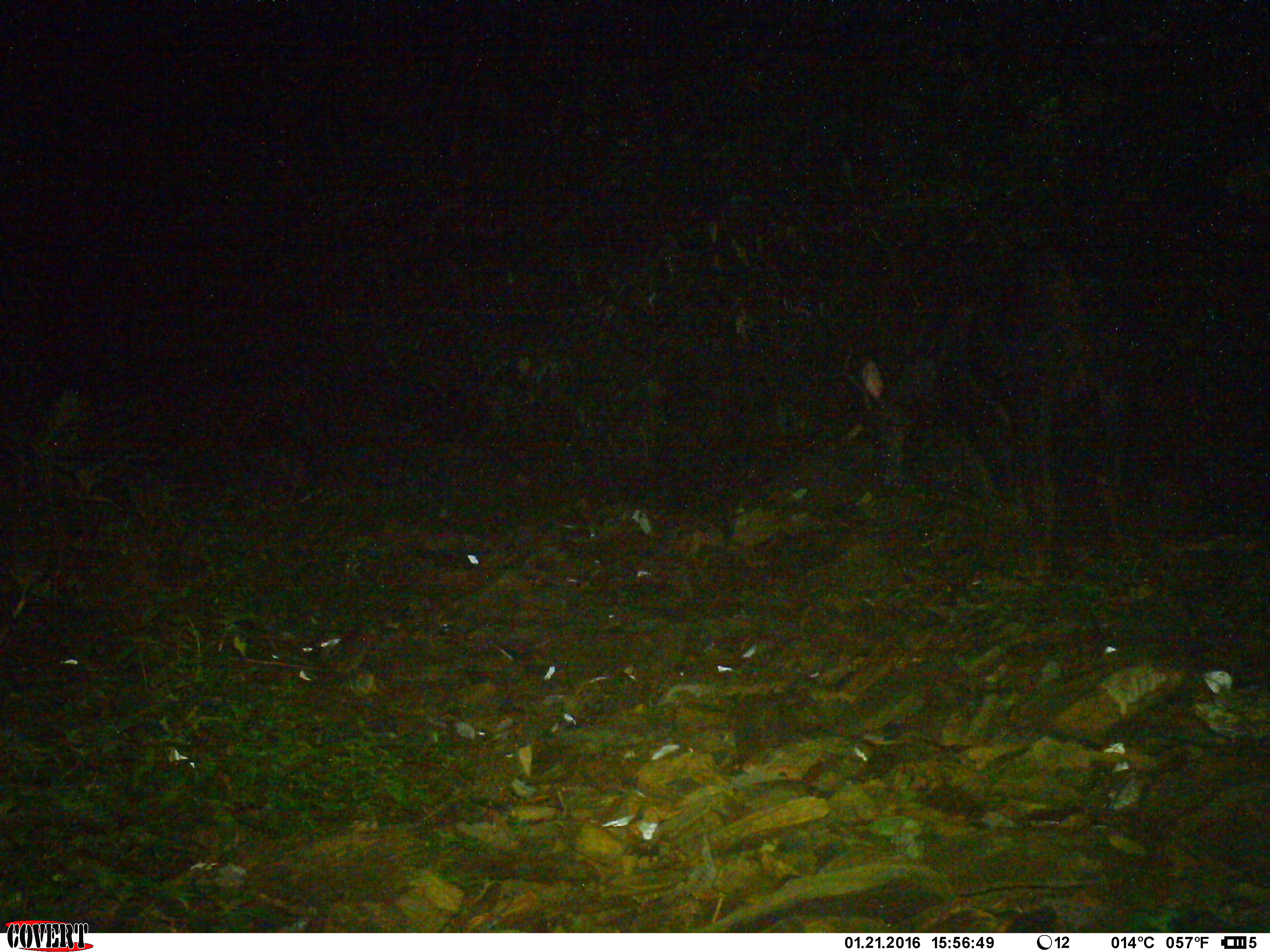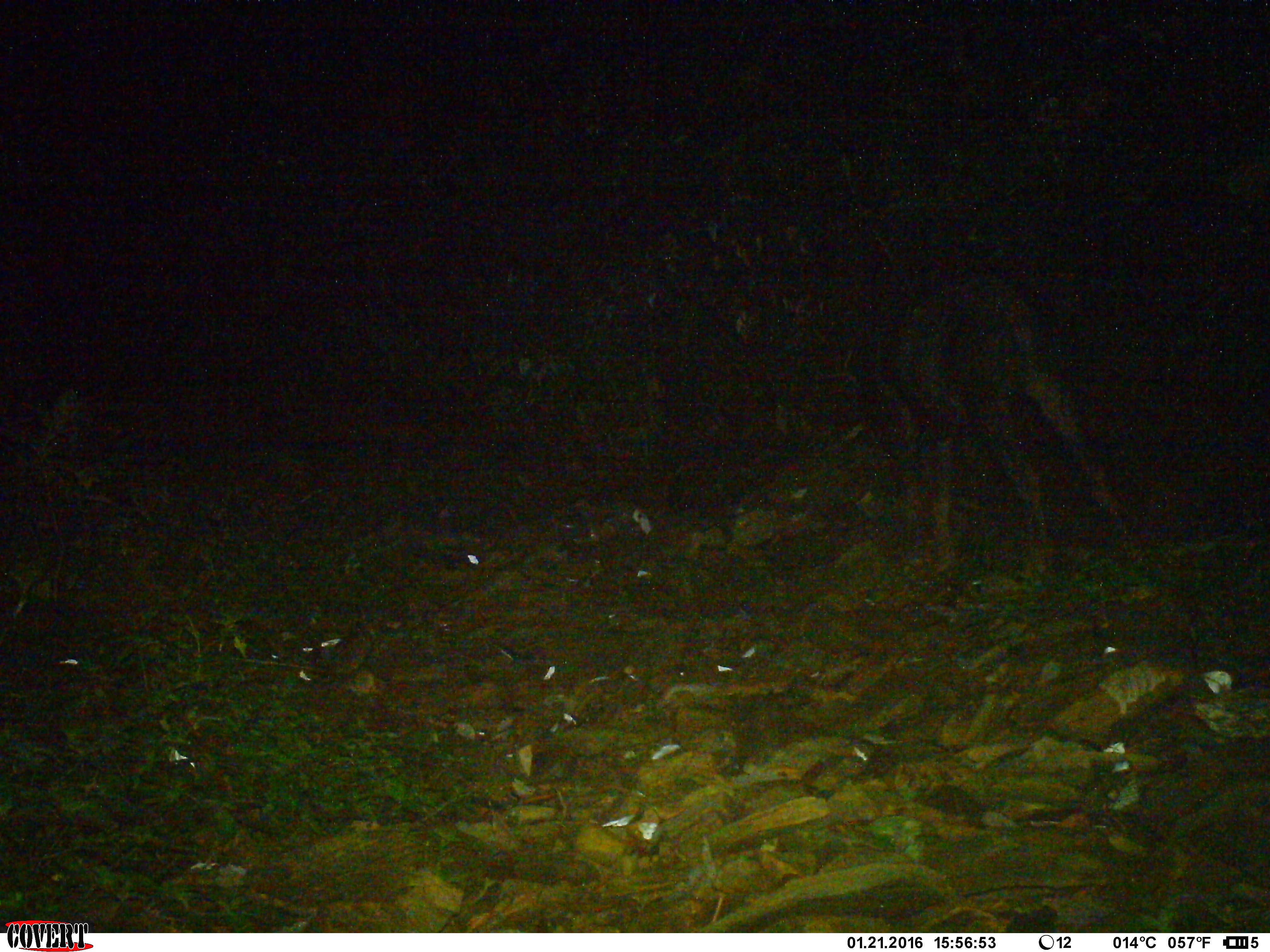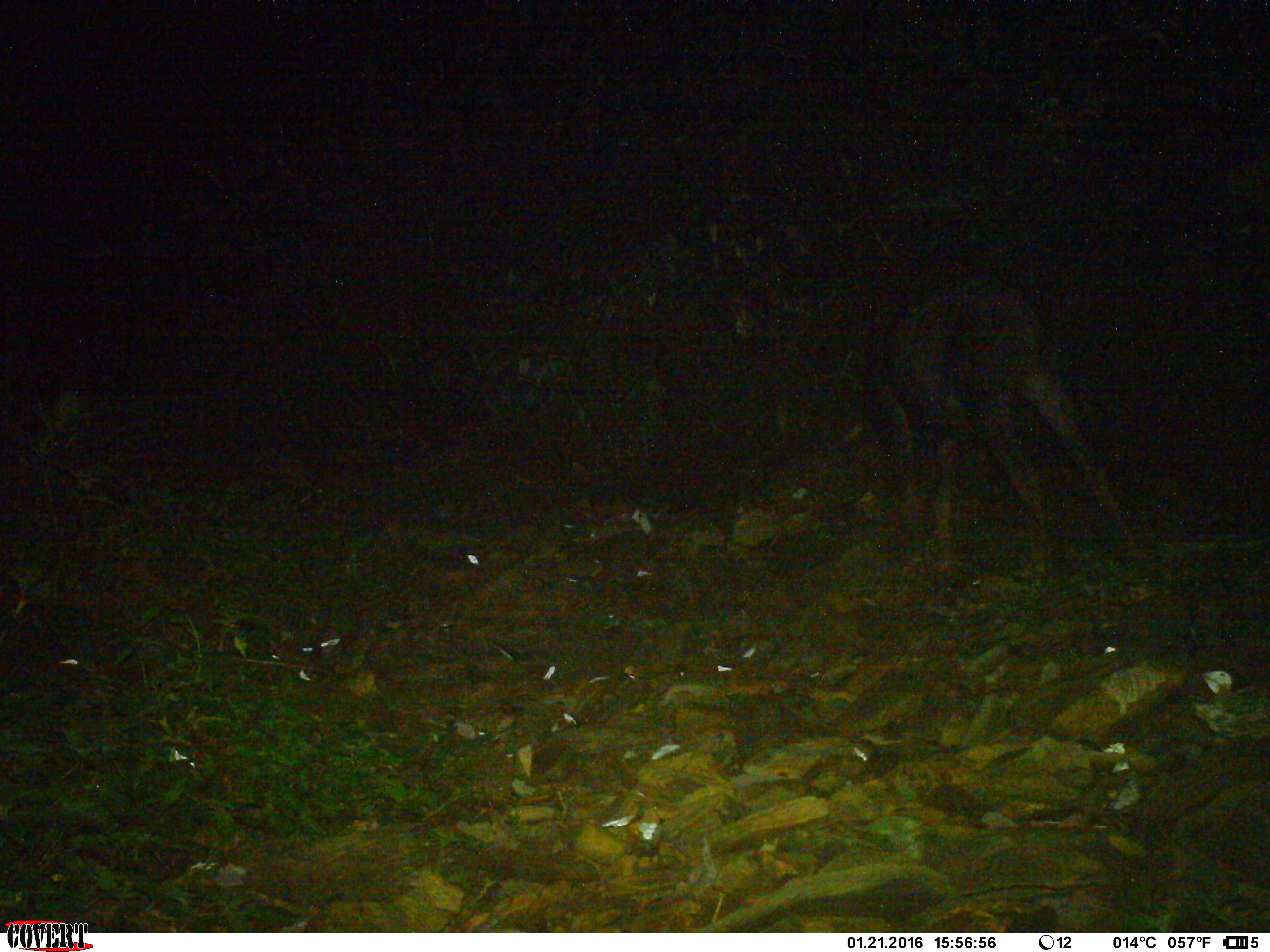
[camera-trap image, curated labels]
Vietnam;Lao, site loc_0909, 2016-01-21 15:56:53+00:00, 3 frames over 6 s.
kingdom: Animalia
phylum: Chordata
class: Mammalia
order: Artiodactyla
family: Bovidae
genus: Capricornis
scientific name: Capricornis sumatraensis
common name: chinese serow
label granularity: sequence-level